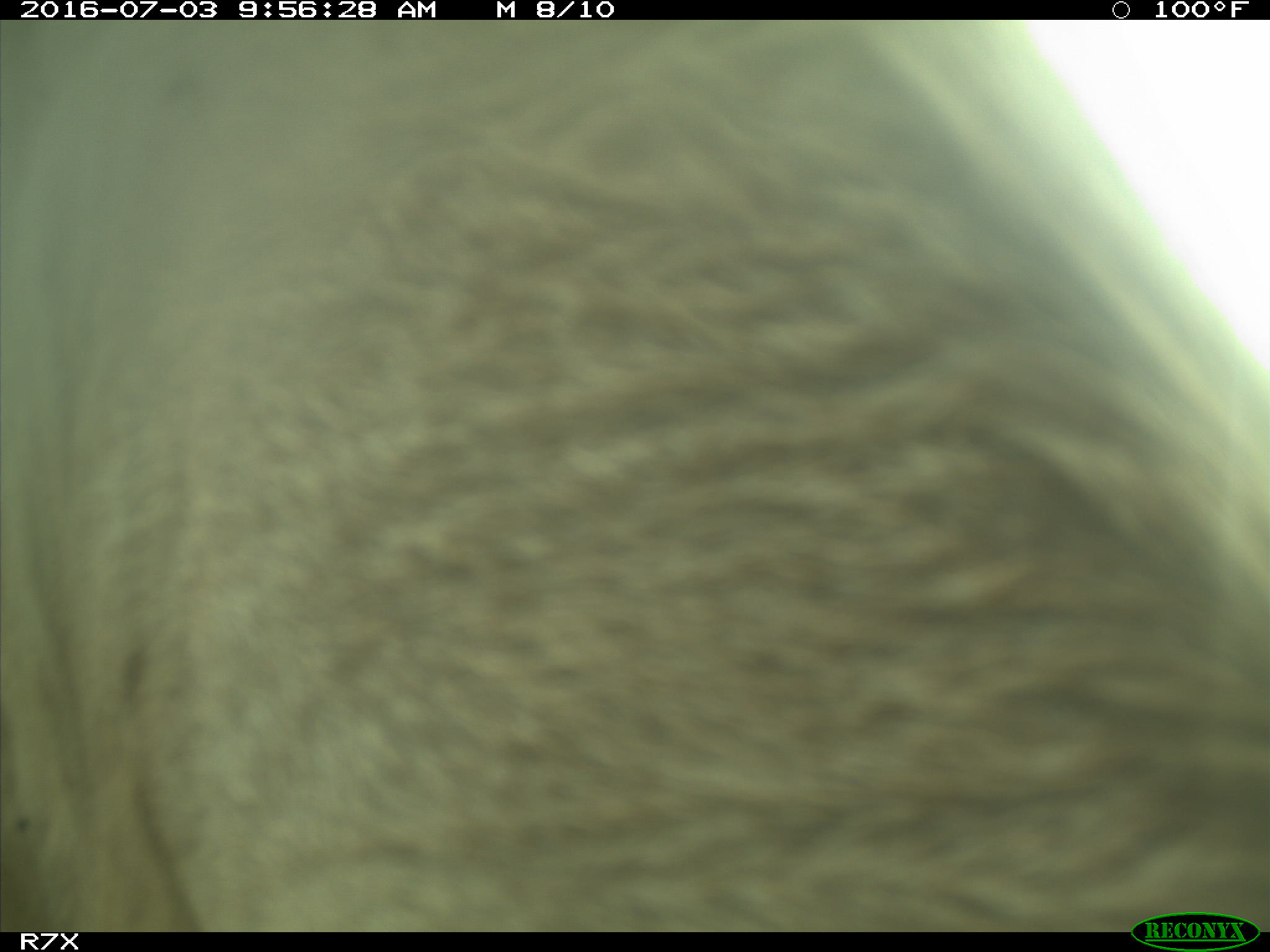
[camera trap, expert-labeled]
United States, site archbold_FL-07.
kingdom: Animalia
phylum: Chordata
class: Mammalia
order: Artiodactyla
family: Bovidae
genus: Bos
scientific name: Bos taurus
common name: domestic cow